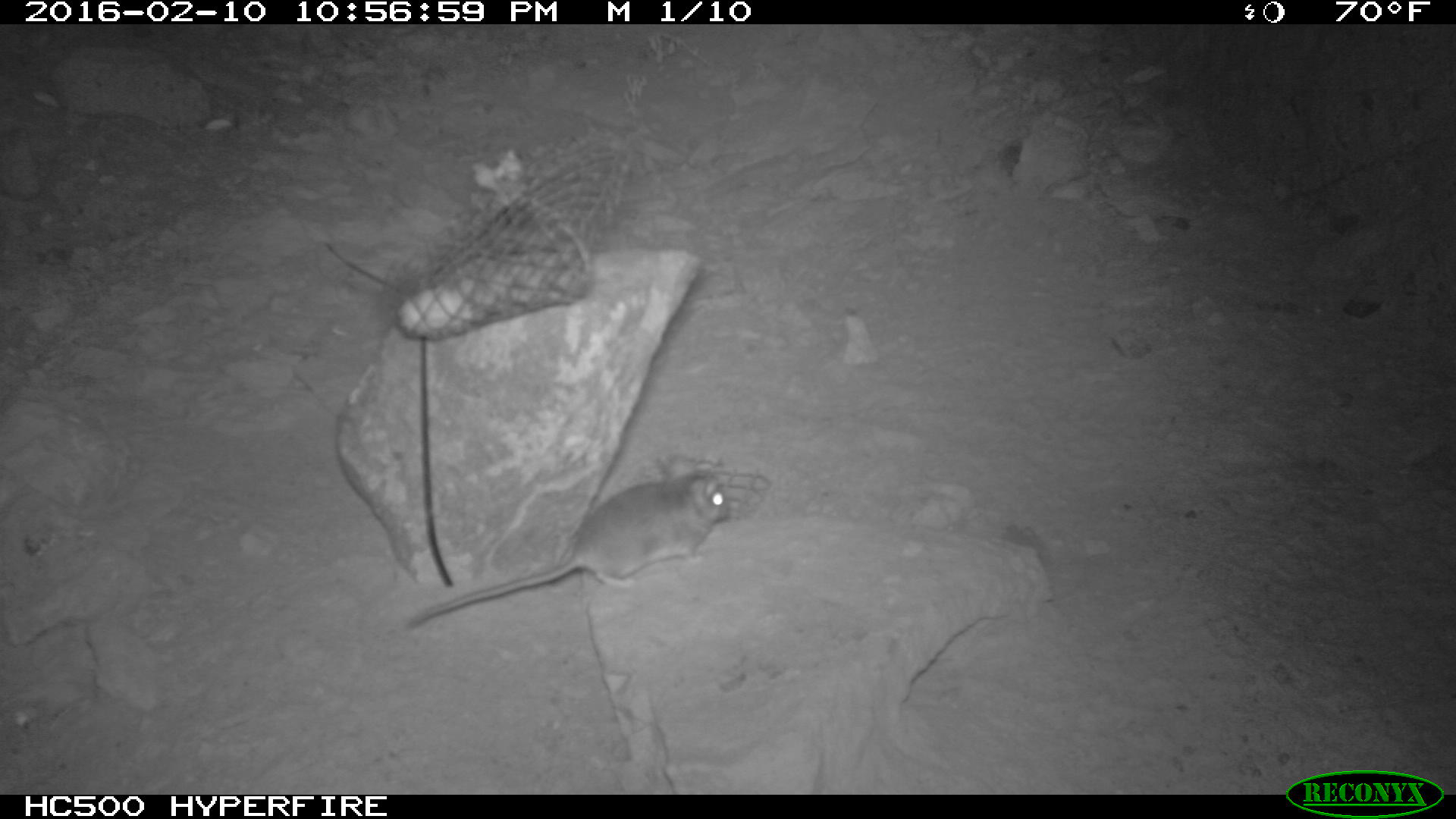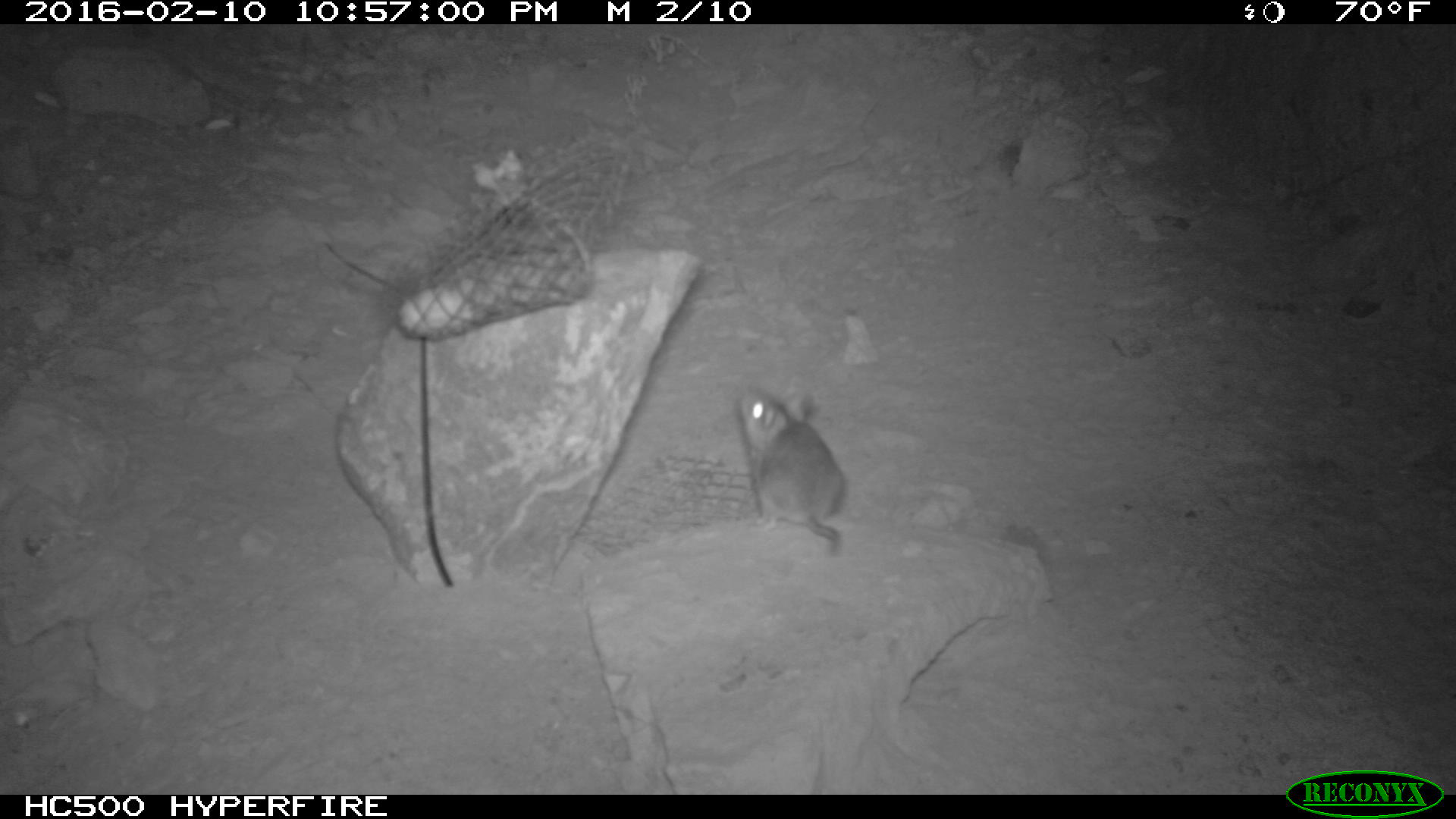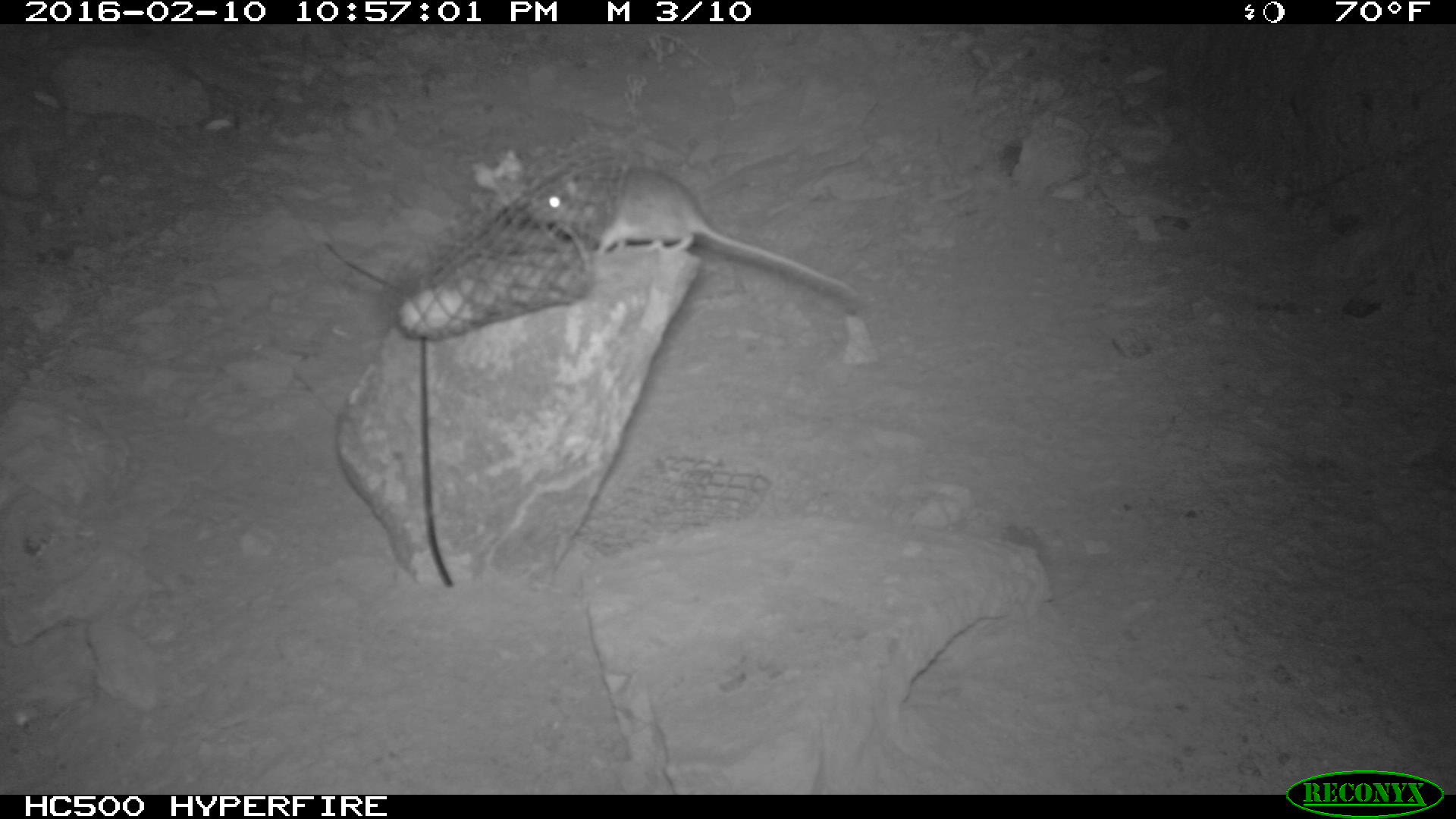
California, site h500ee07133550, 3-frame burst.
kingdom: Animalia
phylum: Chordata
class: Mammalia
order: Rodentia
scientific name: Rodentia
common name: rodent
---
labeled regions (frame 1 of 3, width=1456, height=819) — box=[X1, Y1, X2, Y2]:
rodent: box=[412, 455, 730, 626]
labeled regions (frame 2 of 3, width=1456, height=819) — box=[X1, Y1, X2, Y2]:
rodent: box=[739, 383, 853, 557]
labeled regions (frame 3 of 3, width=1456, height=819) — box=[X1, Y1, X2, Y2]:
rodent: box=[527, 164, 861, 302]